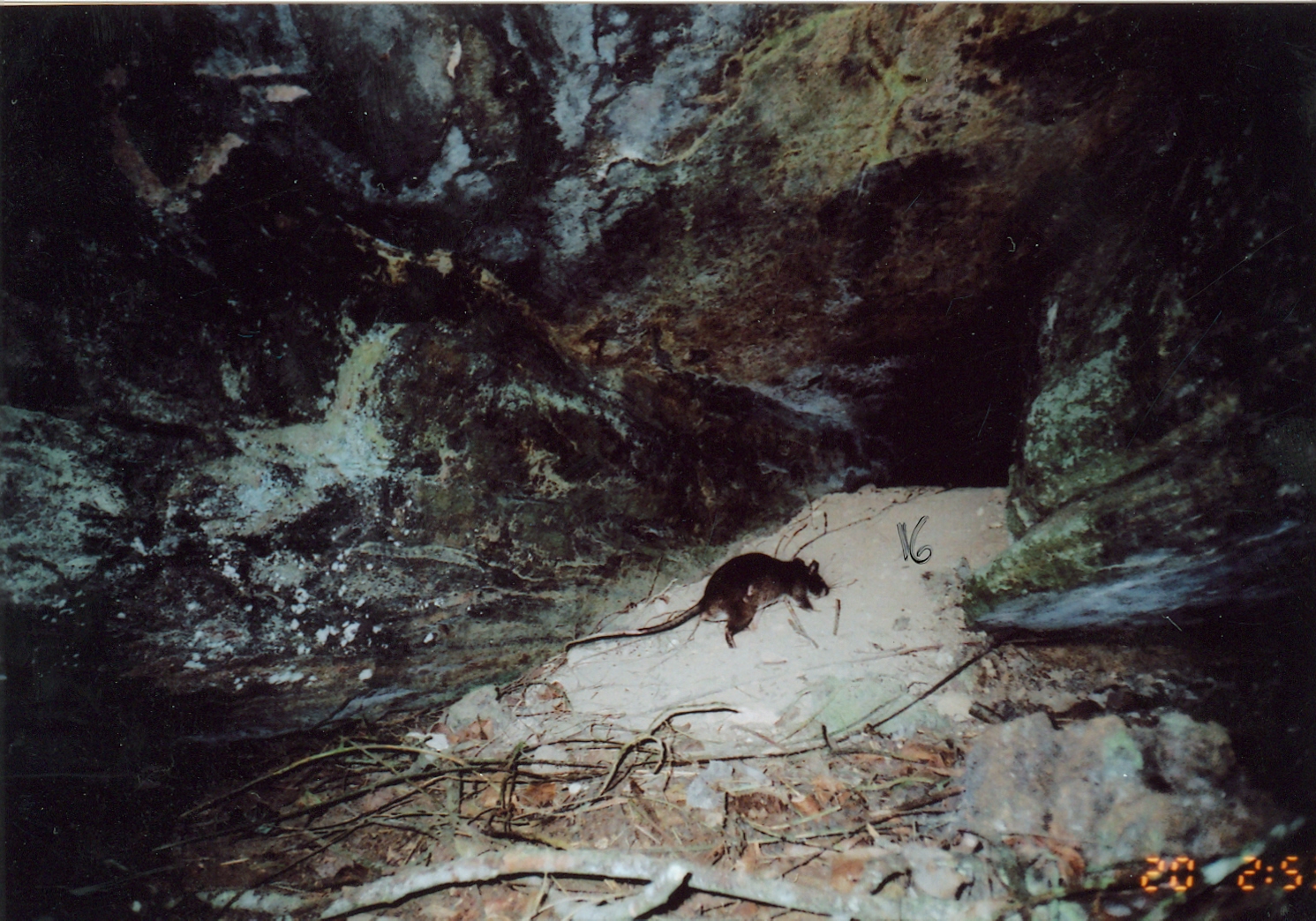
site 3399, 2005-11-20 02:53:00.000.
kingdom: Animalia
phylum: Chordata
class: Mammalia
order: Rodentia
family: Nesomyidae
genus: Cricetomys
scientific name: Cricetomys gambianus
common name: african giant pouched rat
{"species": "Cricetomys gambianus (african giant pouched rat)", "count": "1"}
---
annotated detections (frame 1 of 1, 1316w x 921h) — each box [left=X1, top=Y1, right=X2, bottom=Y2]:
cricetomys gambianus: [left=563, top=549, right=832, bottom=651]